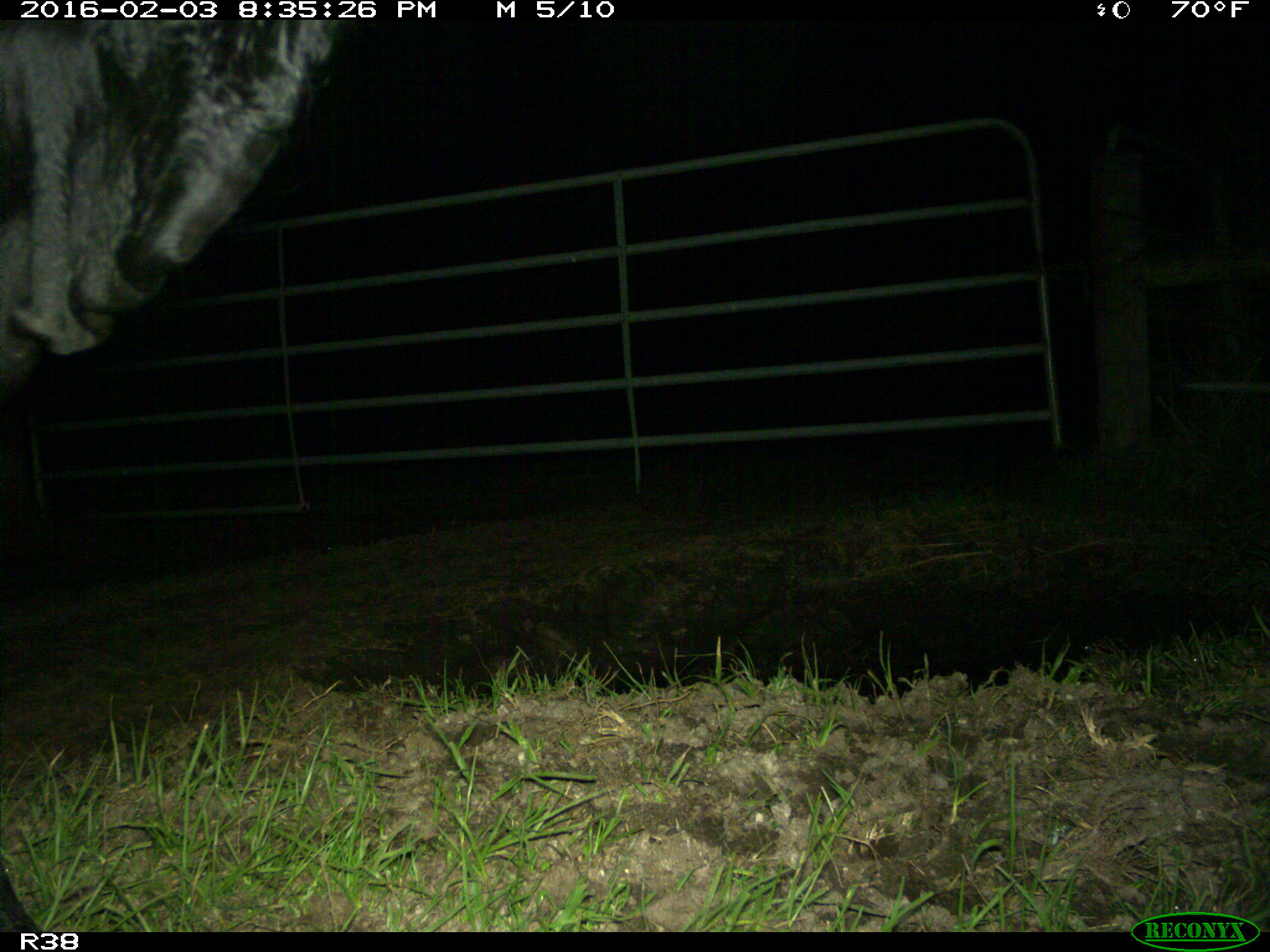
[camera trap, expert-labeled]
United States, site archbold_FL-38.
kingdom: Animalia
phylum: Chordata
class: Mammalia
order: Artiodactyla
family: Bovidae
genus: Bos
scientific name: Bos taurus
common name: domestic cow